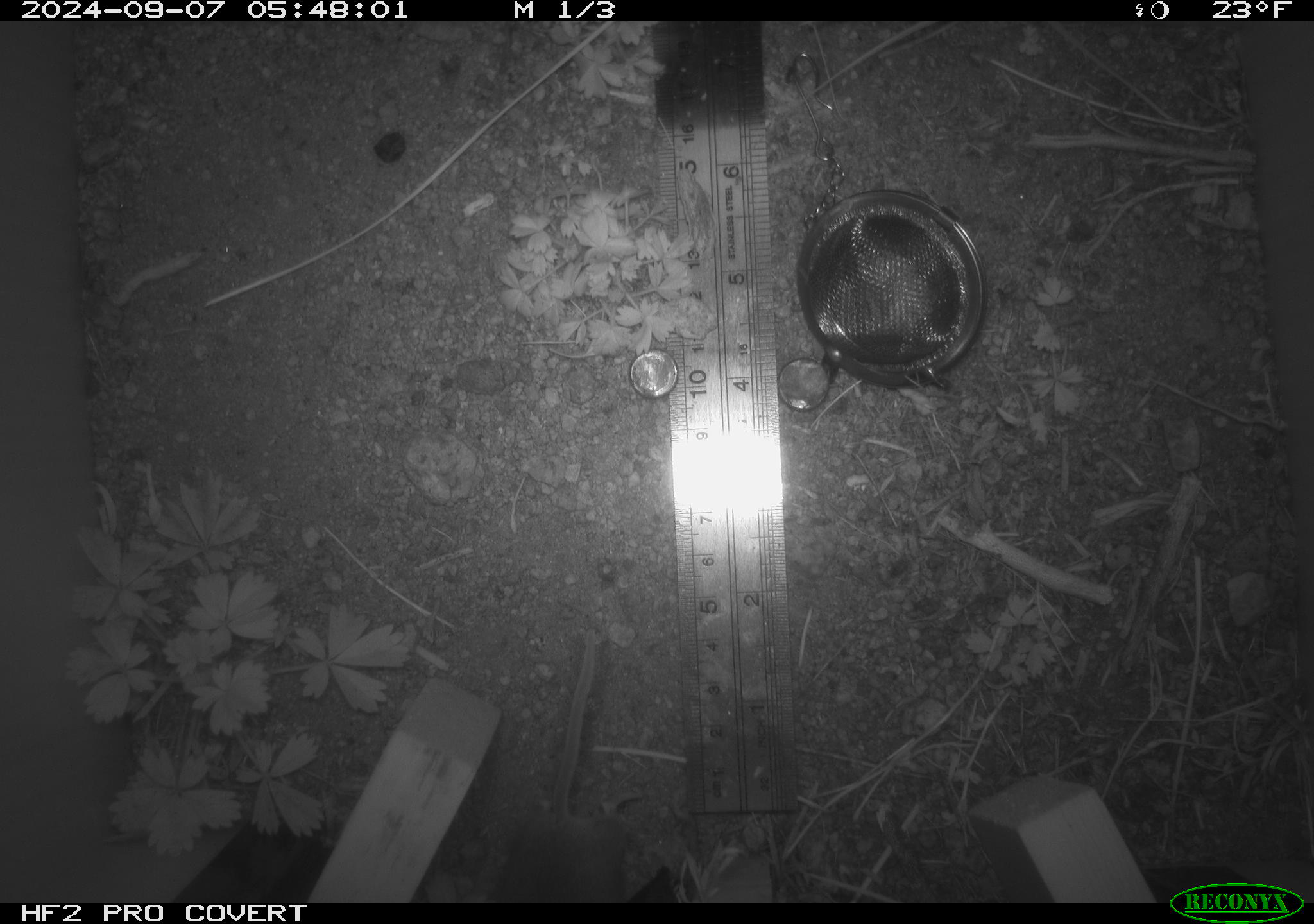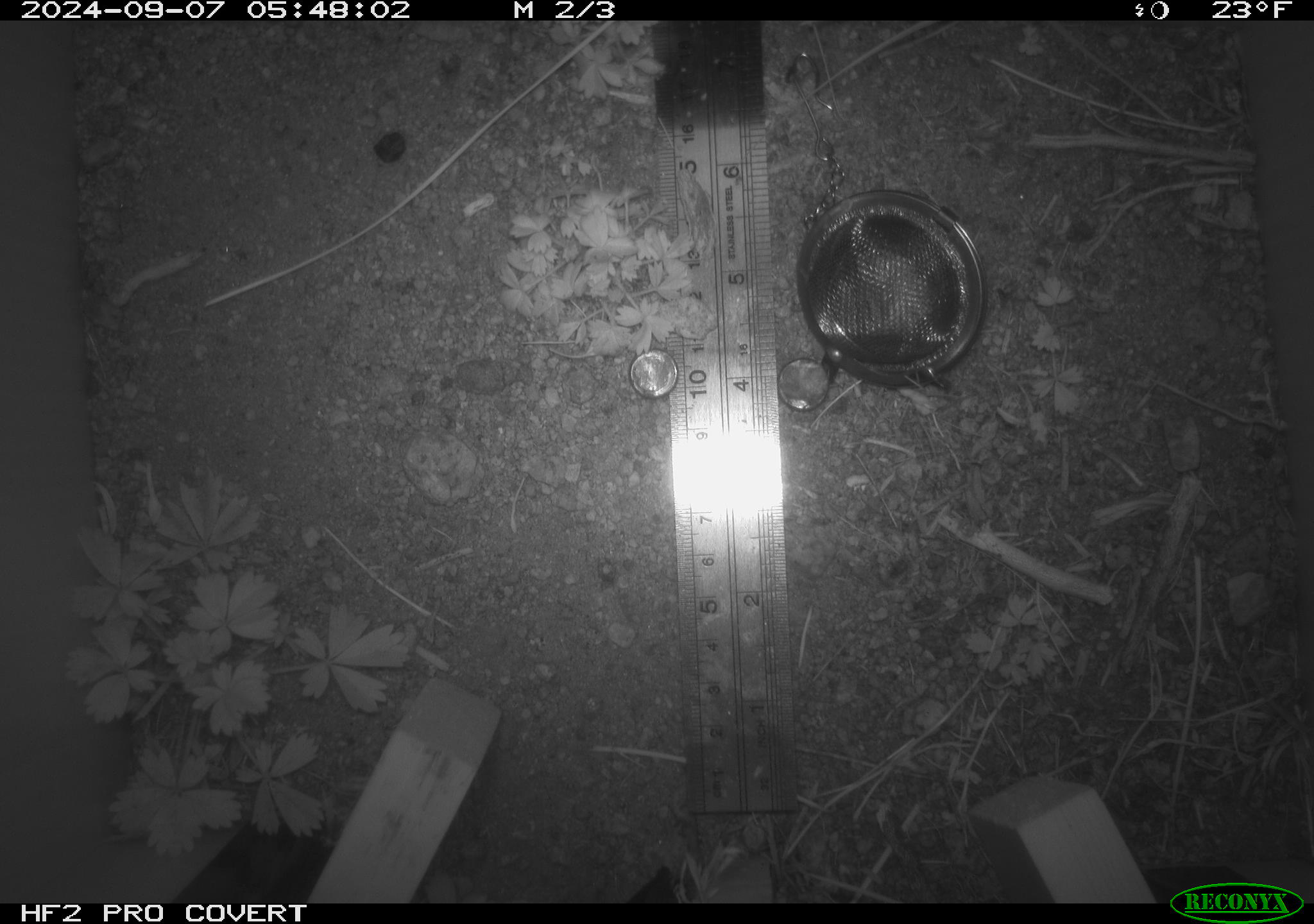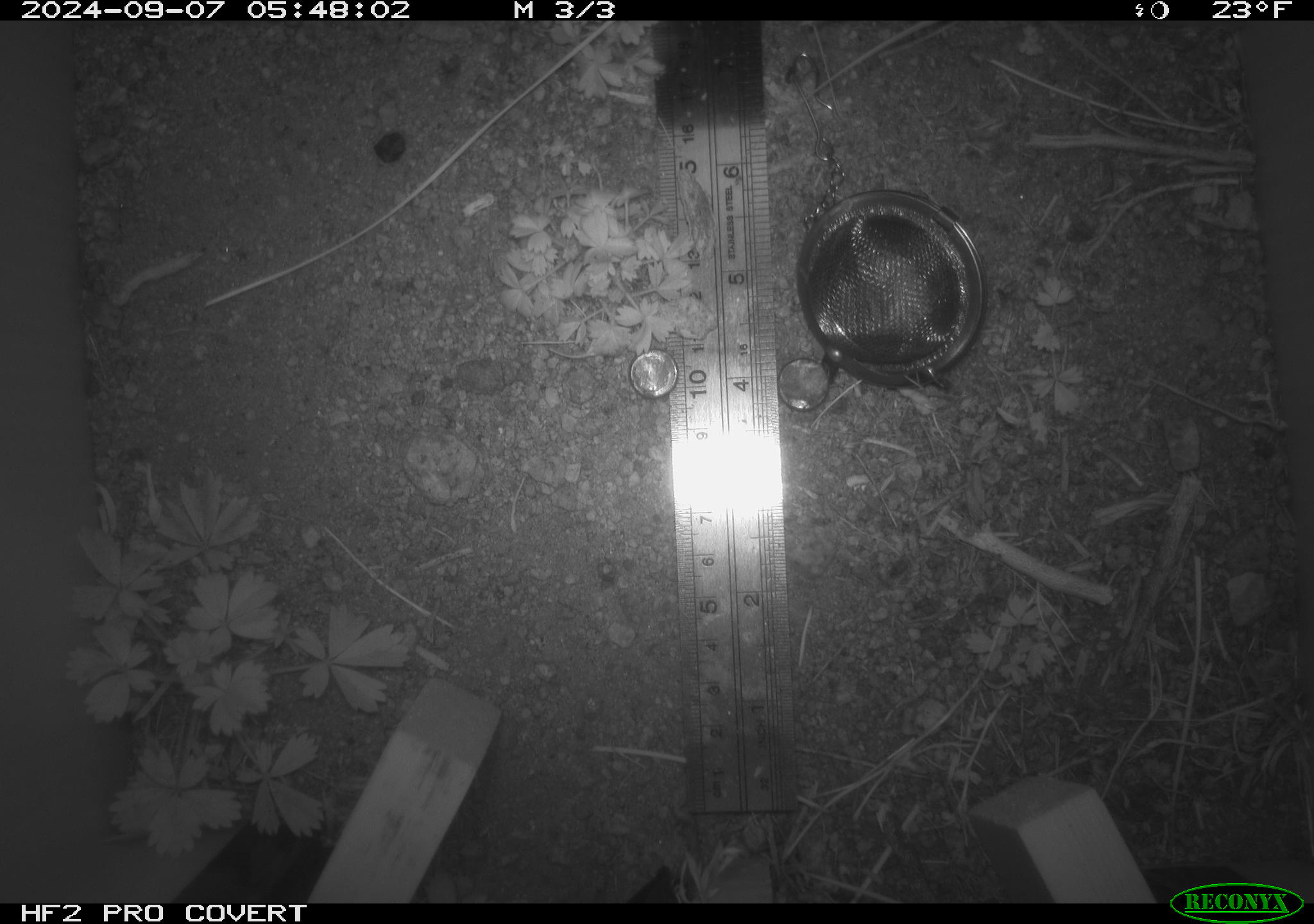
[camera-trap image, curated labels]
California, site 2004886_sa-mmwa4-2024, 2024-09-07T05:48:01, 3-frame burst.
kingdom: Animalia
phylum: Chordata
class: Mammalia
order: Rodentia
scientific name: Rodentia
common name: mouse species